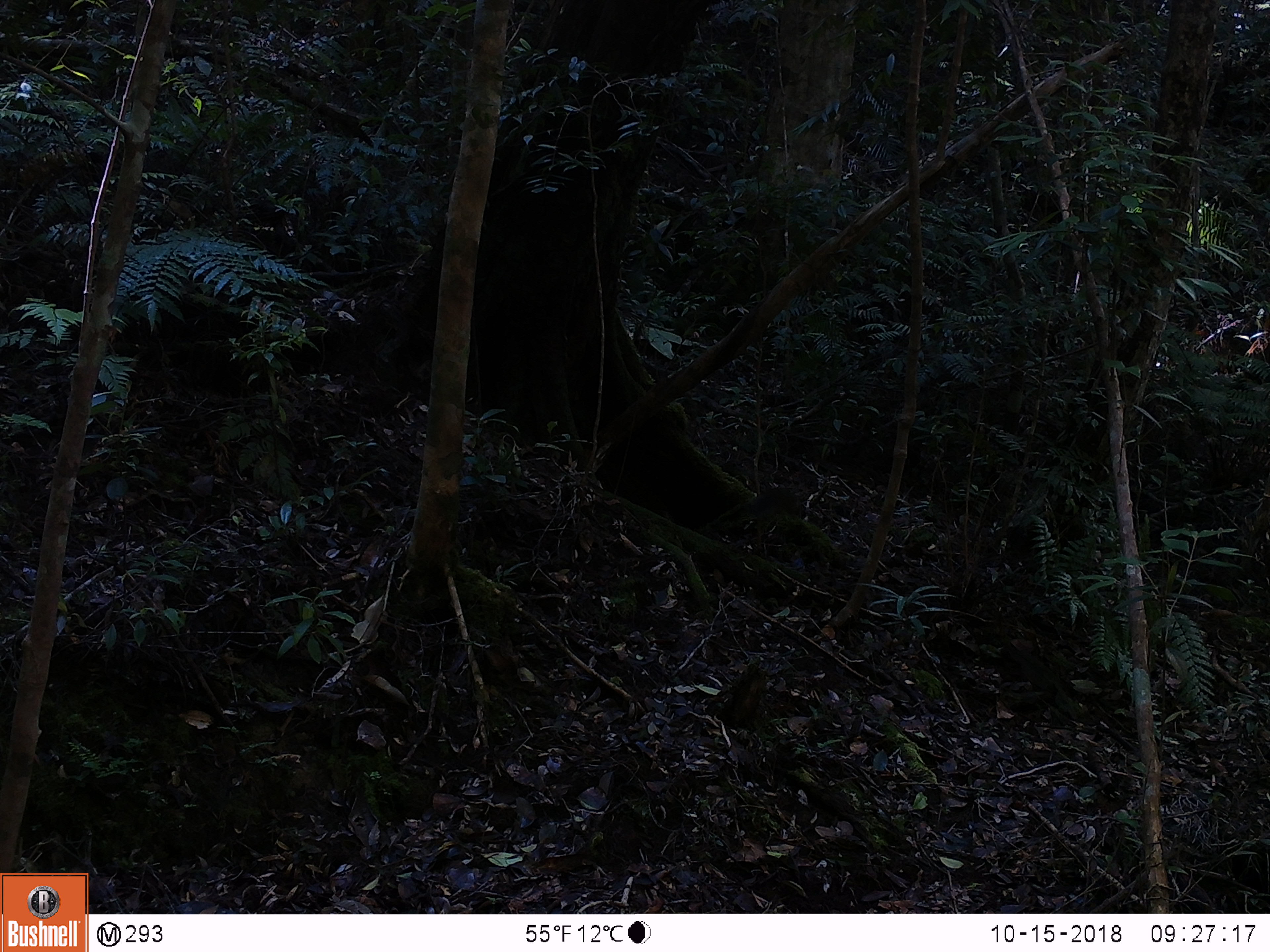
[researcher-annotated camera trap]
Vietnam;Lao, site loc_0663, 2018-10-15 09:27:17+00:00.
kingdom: Animalia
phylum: Chordata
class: Mammalia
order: Primates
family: Cercopithecidae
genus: Macaca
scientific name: Macaca arctoides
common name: stump-tailed macaque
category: stump tailed macaque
Stump tailed macaque (stump-tailed macaque) (Macaca arctoides). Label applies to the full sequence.